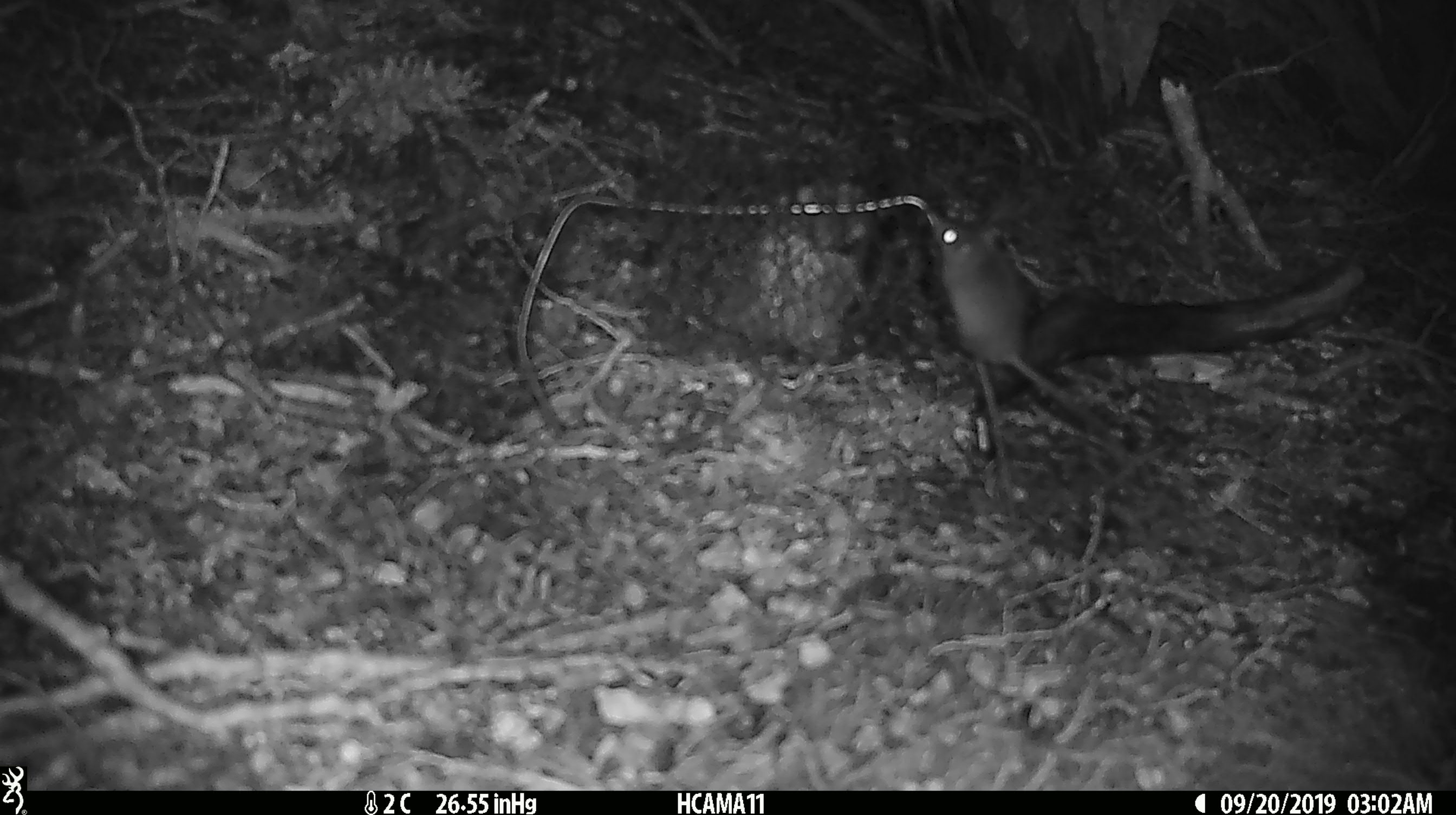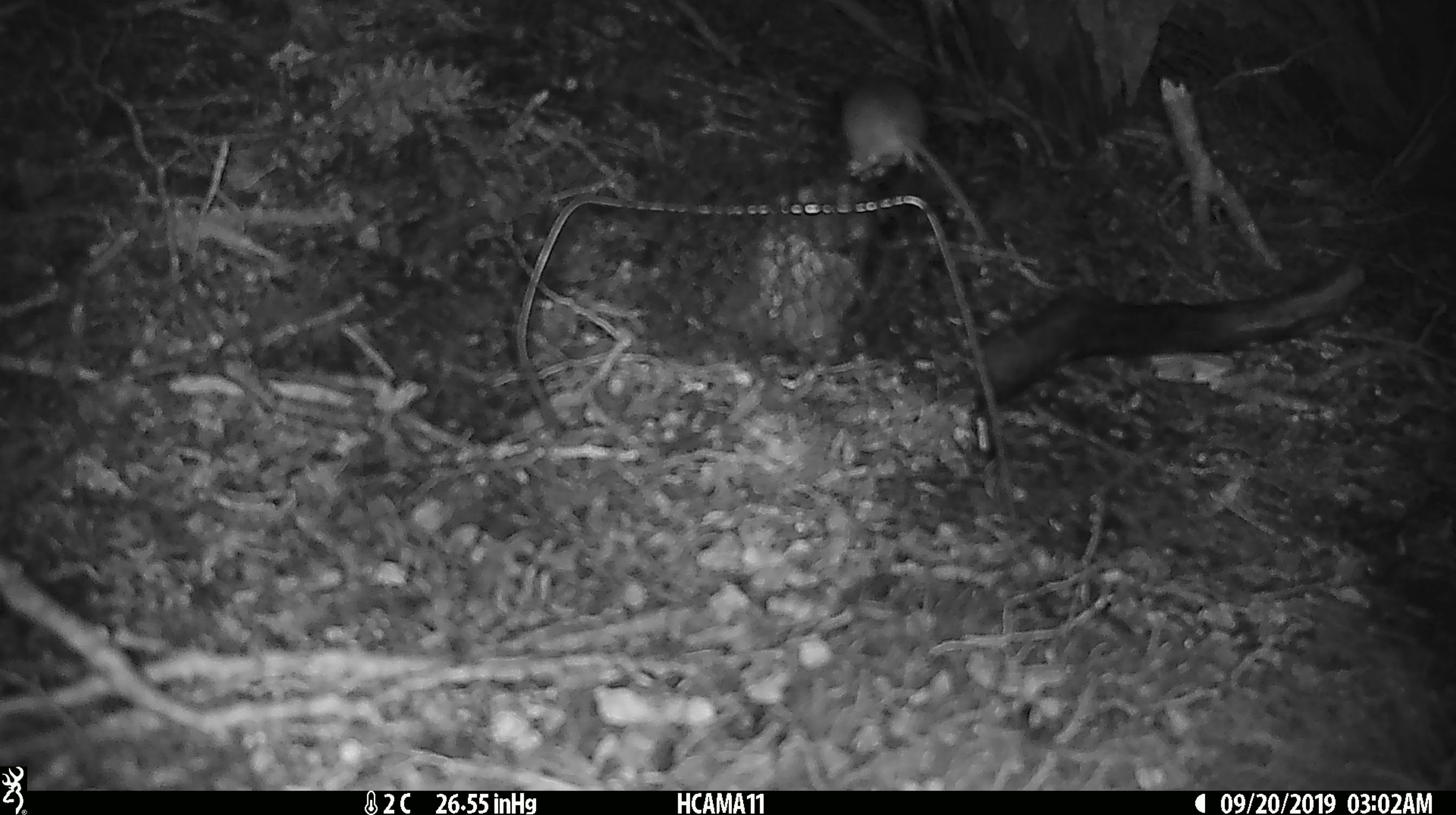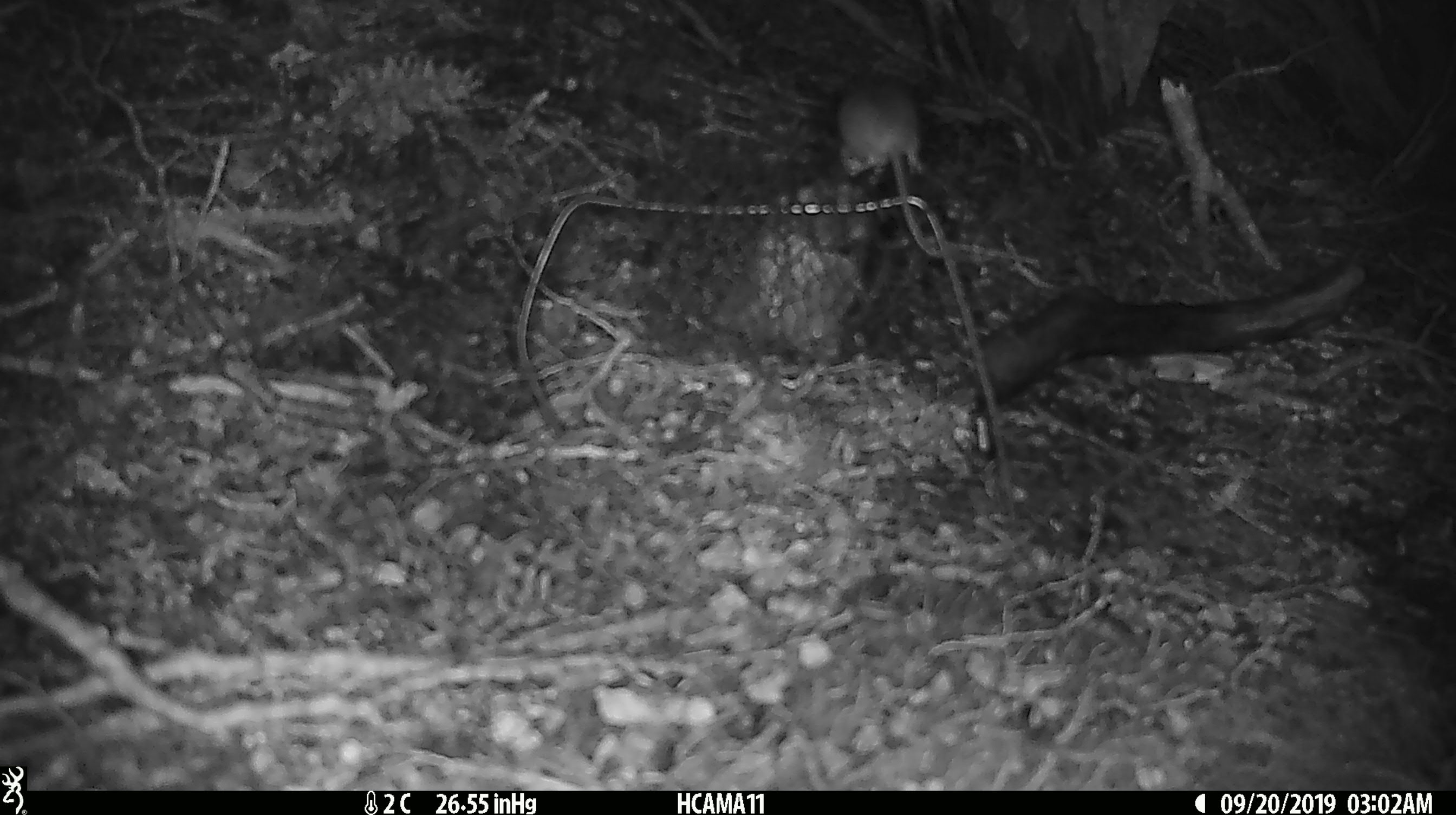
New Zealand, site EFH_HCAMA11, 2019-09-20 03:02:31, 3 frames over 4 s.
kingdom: Animalia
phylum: Chordata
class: Mammalia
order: Rodentia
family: Muridae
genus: Mus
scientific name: Mus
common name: mouse